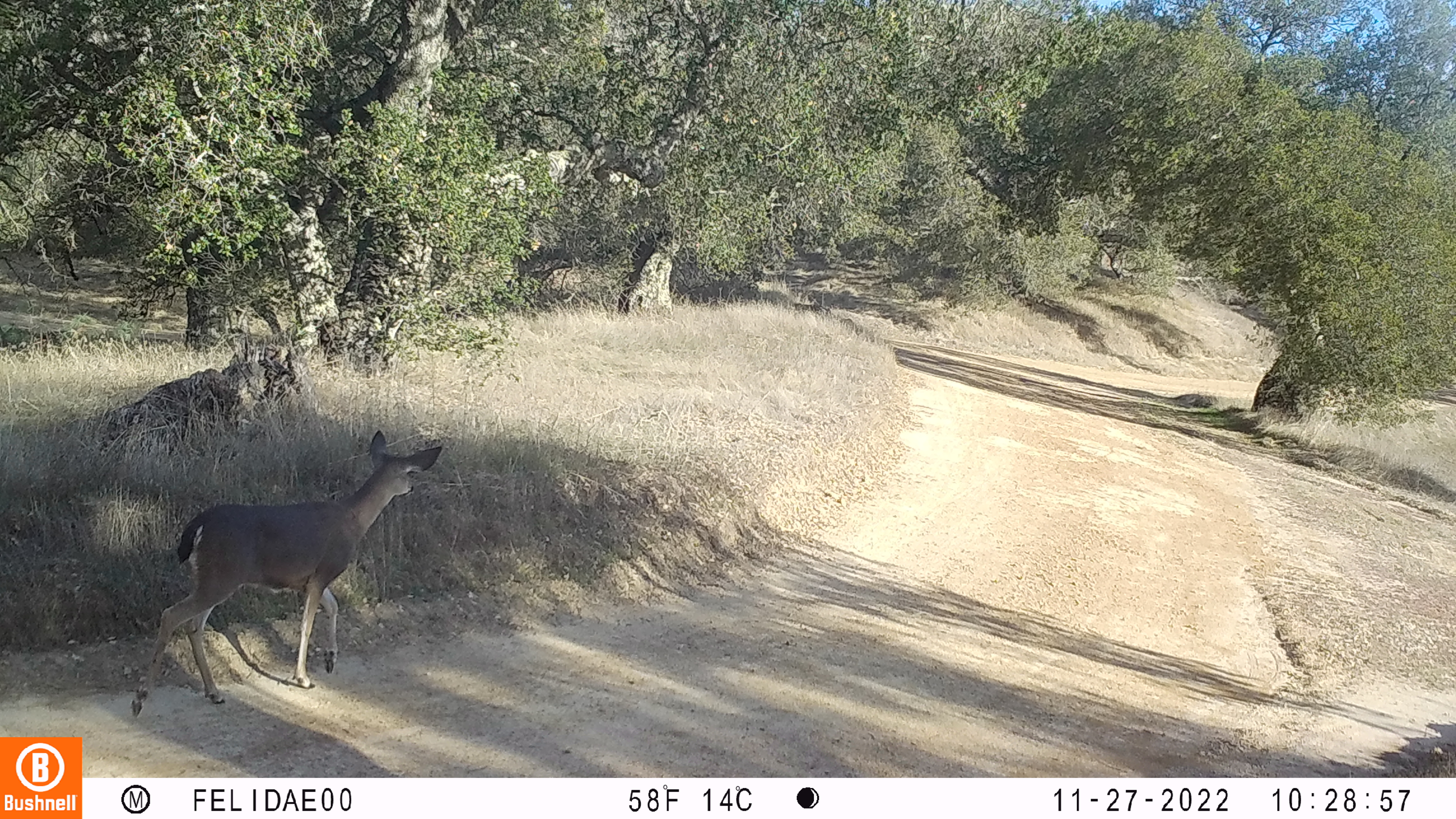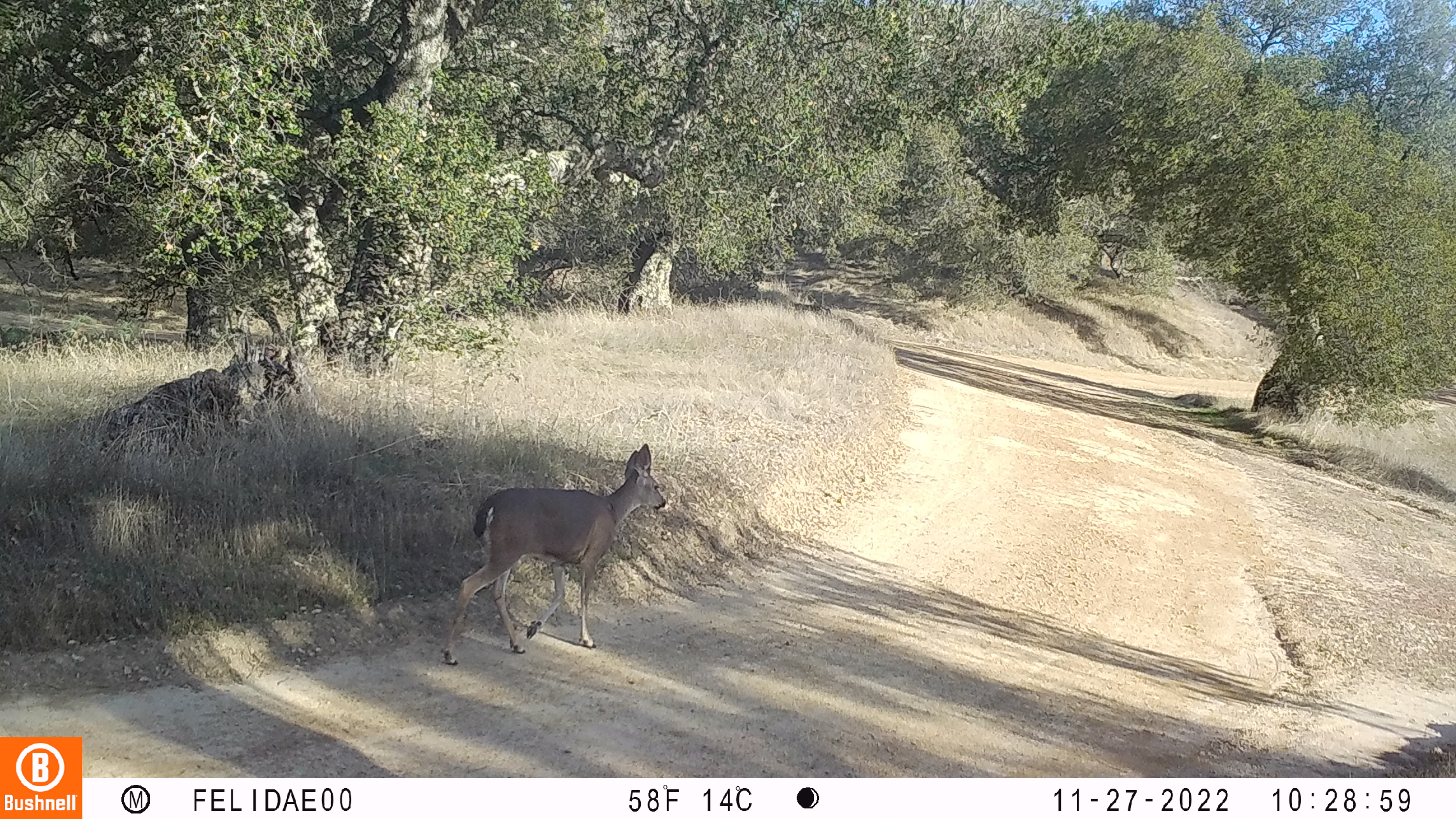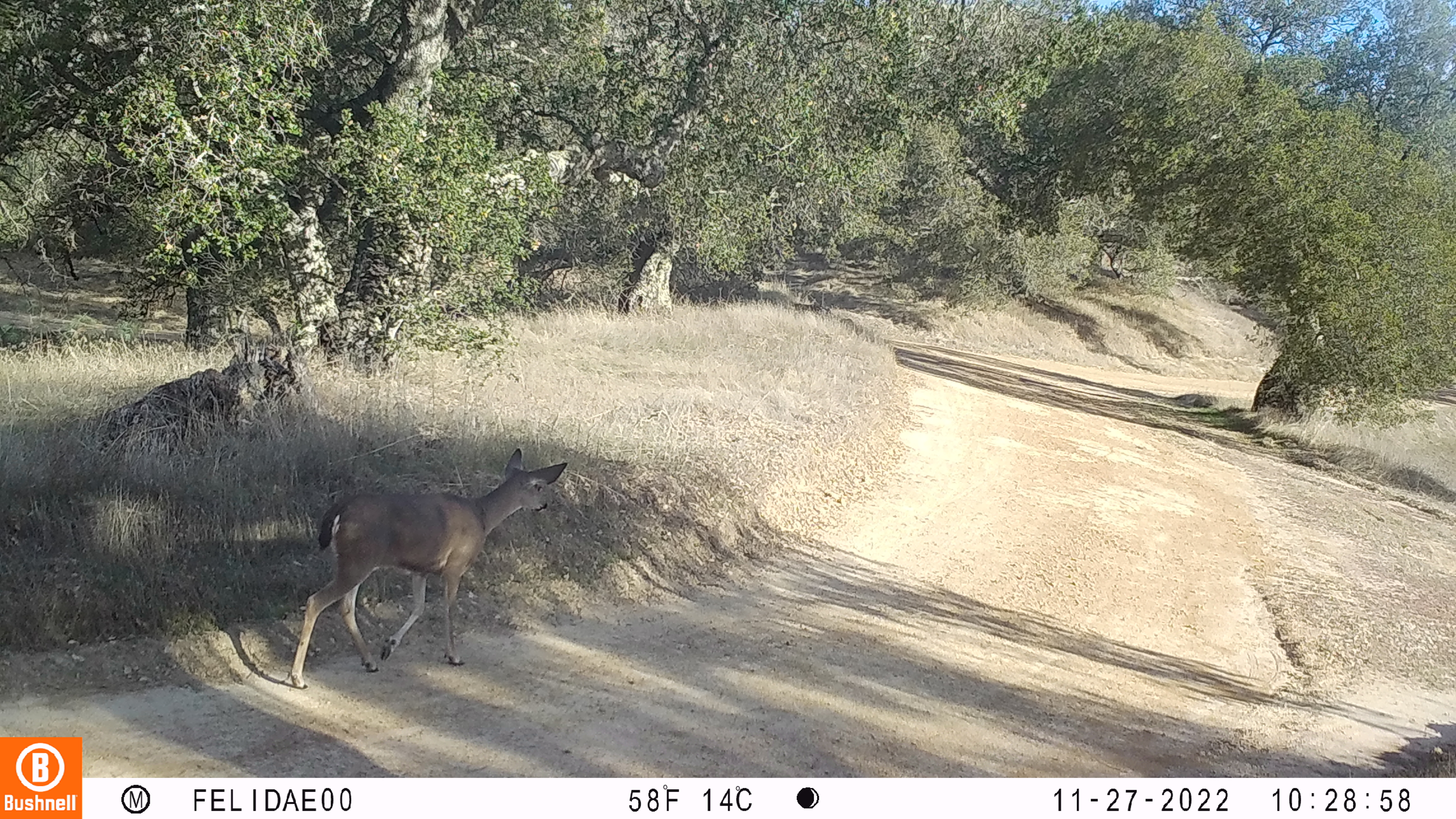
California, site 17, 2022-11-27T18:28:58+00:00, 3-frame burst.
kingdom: Animalia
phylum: Chordata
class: Mammalia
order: Artiodactyla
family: Cervidae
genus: Odocoileus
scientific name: Odocoileus hemionus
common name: mule deer